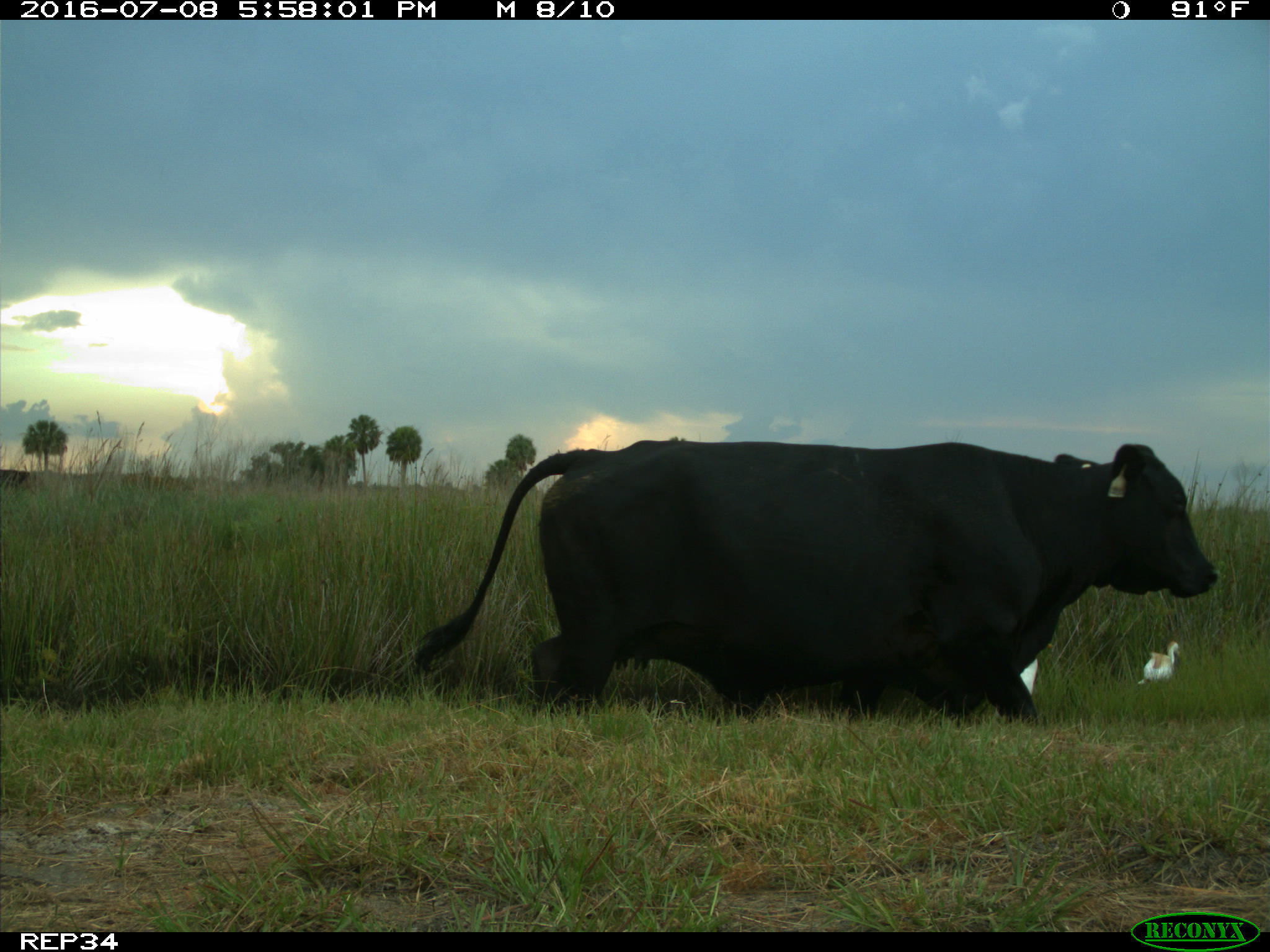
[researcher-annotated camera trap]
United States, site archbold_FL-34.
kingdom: Animalia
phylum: Chordata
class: Mammalia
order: Artiodactyla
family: Bovidae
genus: Bos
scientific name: Bos taurus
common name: domestic cow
Bos taurus (domestic cow).